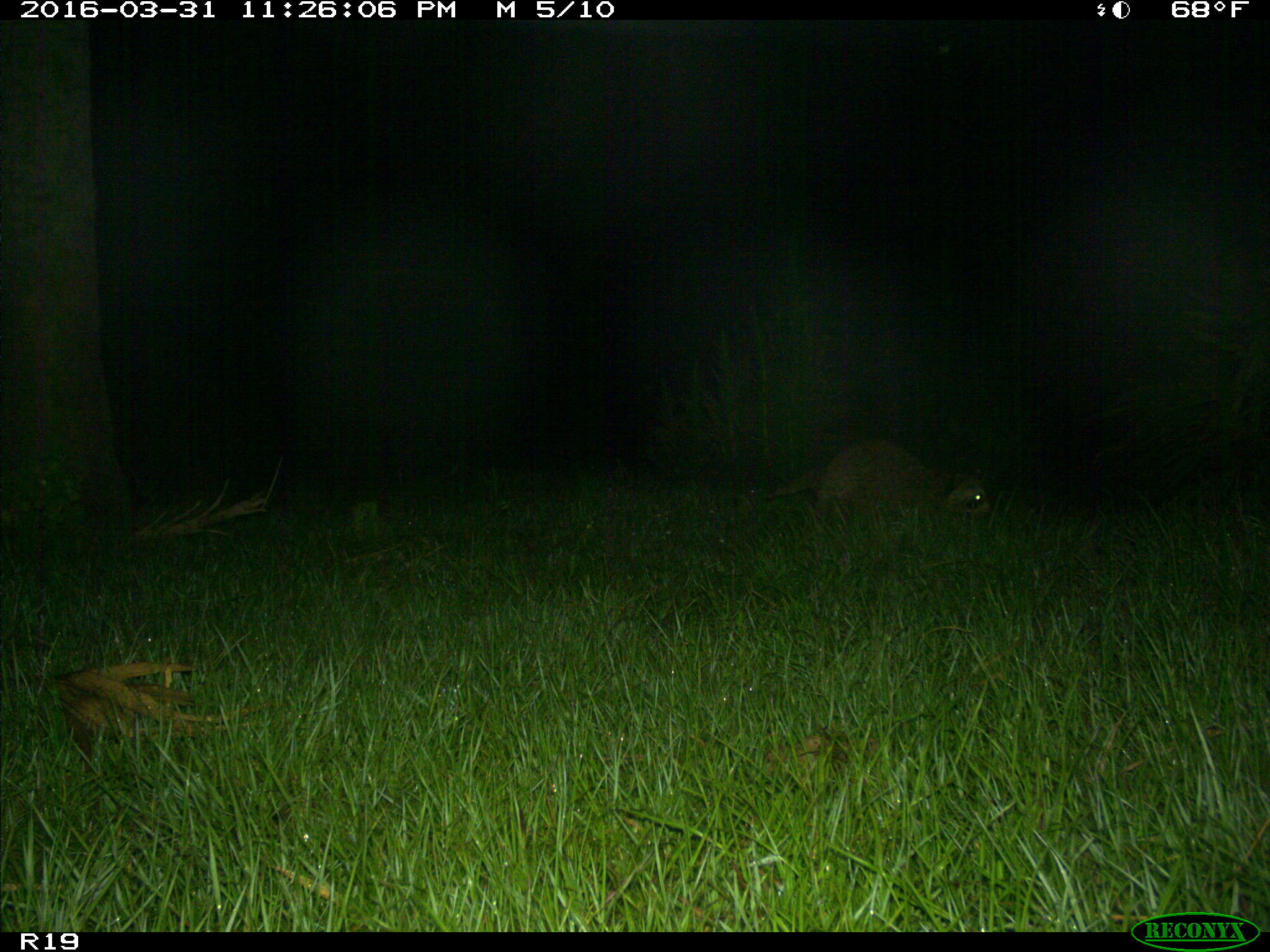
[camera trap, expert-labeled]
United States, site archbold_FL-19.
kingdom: Animalia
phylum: Chordata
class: Mammalia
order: Carnivora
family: Procyonidae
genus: Procyon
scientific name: Procyon lotor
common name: common raccoon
Procyon lotor (common raccoon).